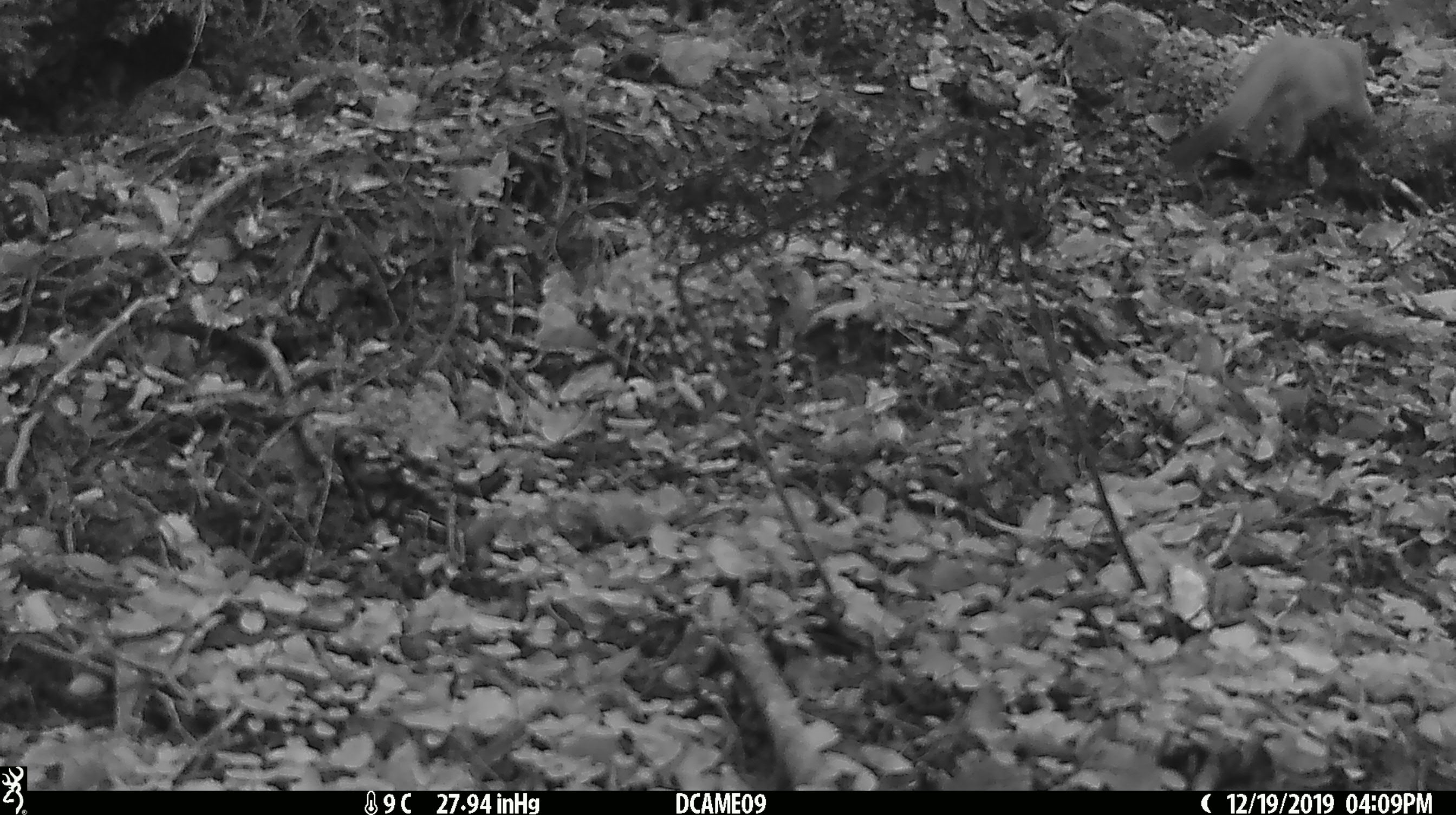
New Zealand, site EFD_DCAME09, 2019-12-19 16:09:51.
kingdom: Animalia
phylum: Chordata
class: Mammalia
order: Carnivora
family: Mustelidae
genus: Mustela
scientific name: Mustela erminea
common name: stoat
Stoat (Mustela erminea).